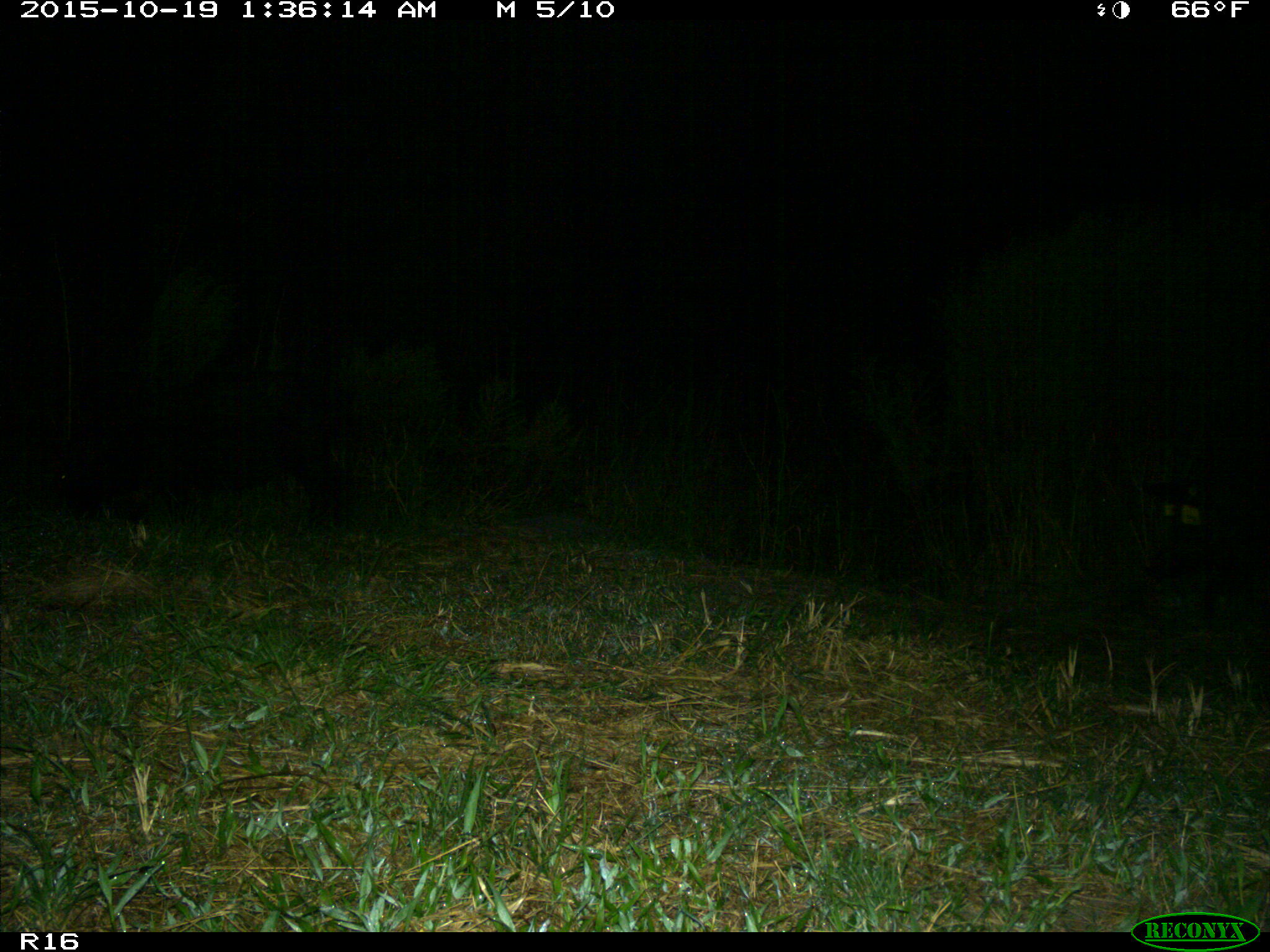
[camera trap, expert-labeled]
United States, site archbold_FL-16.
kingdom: Animalia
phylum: Chordata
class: Mammalia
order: Artiodactyla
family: Suidae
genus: Sus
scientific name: Sus scrofa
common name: wild boar